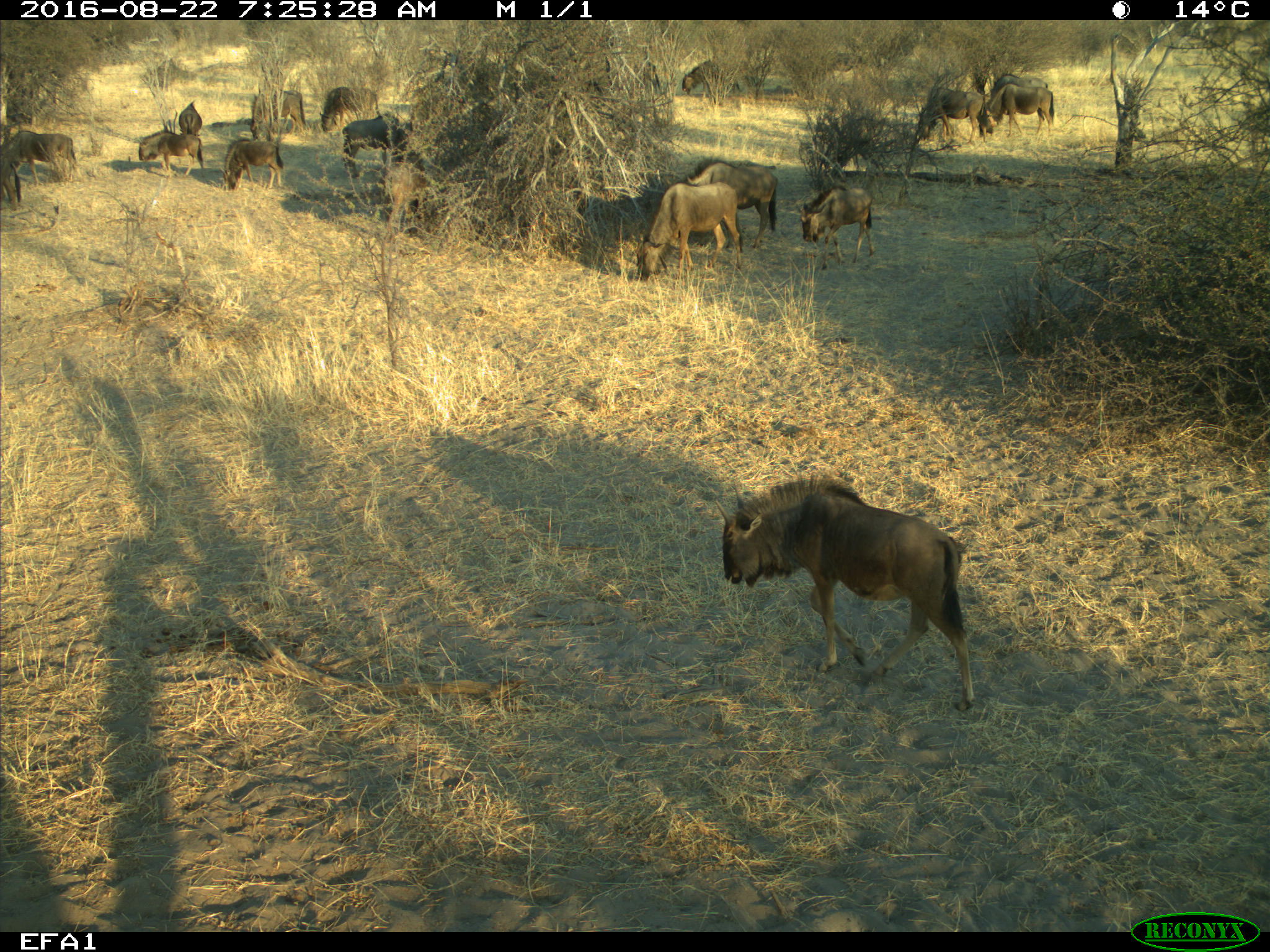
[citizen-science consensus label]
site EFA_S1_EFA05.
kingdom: Animalia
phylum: Chordata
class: Mammalia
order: Artiodactyla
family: Bovidae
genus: Connochaetes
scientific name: Connochaetes taurinus taurinus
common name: blue wildebeest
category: wildebeestblue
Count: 11-50.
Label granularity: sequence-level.